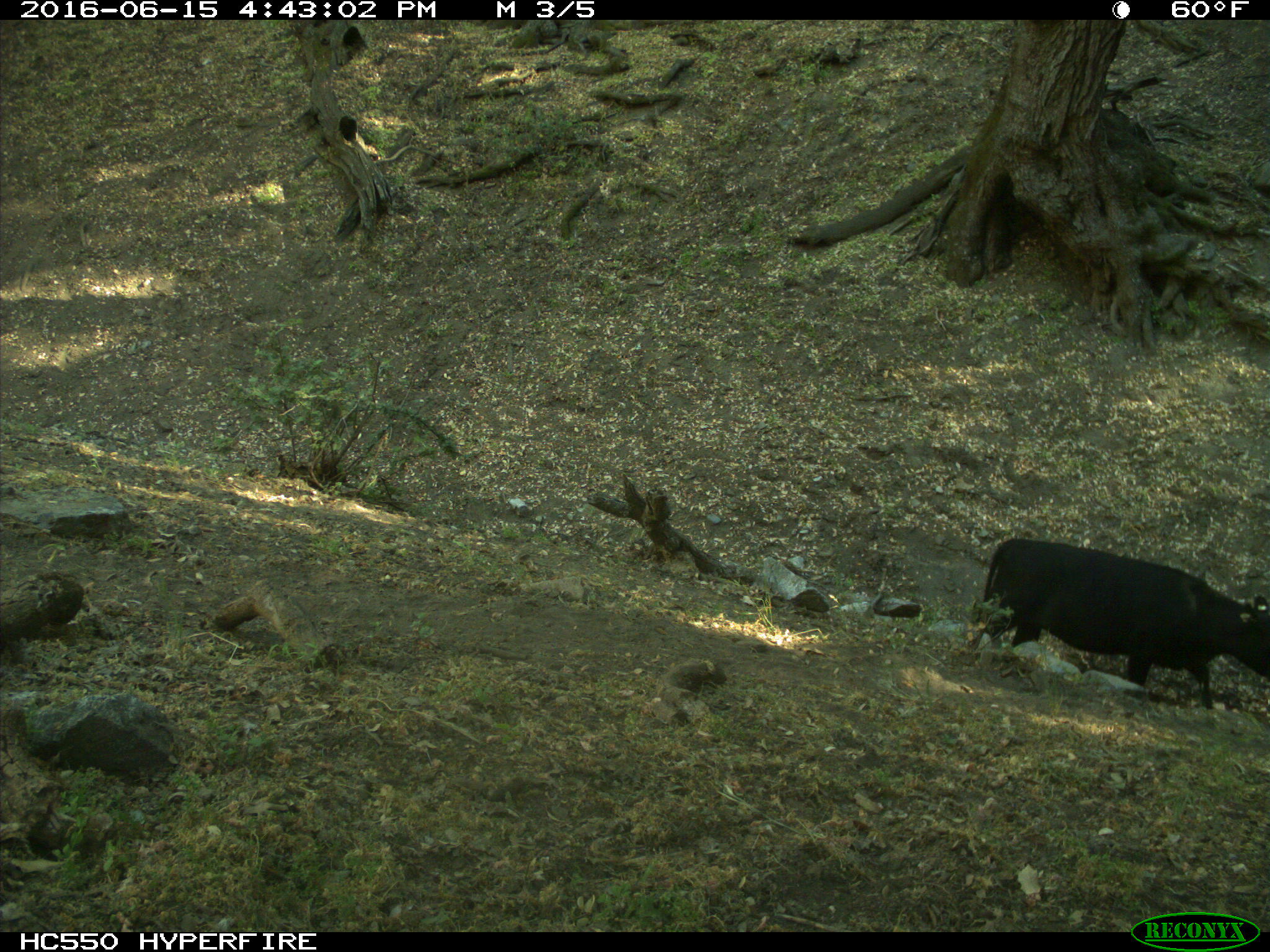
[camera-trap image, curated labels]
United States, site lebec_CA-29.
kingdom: Animalia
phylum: Chordata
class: Mammalia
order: Artiodactyla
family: Bovidae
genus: Bos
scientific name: Bos taurus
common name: domestic cow